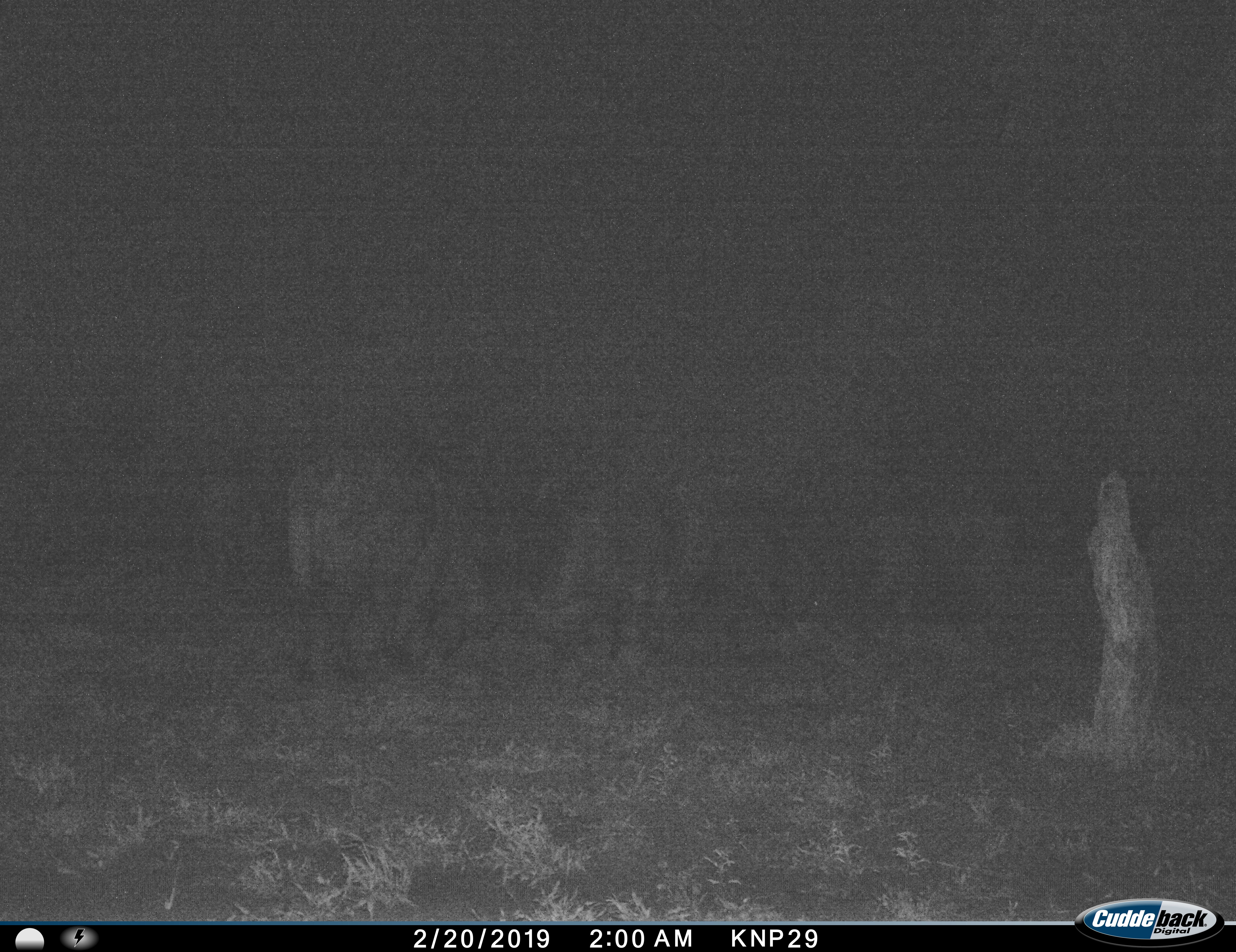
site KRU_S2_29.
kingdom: Animalia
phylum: Chordata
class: Mammalia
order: Artiodactyla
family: Bovidae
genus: Syncerus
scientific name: Syncerus caffer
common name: african buffalo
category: buffalo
Buffalo (african buffalo) (Syncerus caffer), count 2. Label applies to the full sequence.